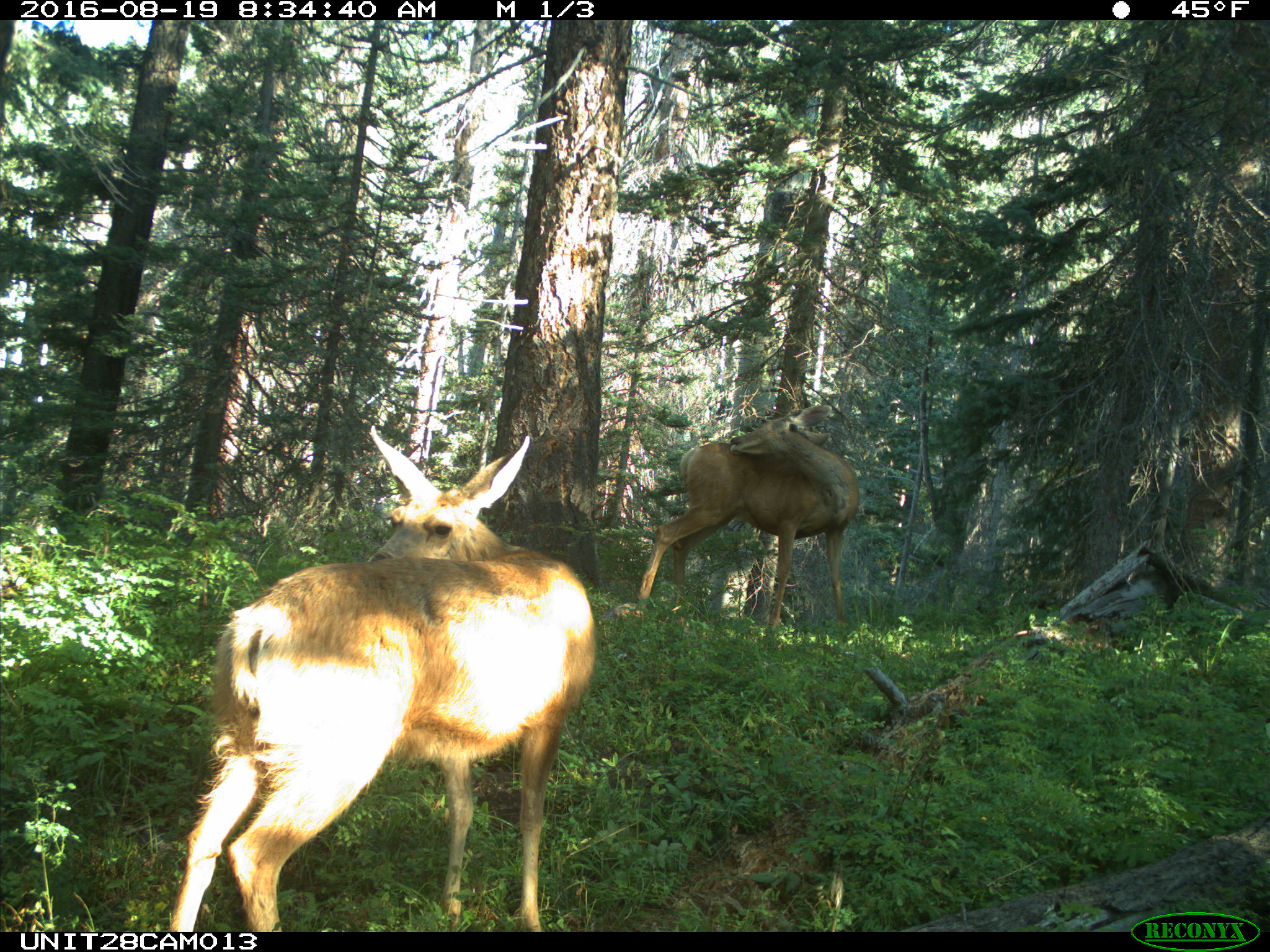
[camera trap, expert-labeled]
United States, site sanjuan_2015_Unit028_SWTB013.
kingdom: Animalia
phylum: Chordata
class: Mammalia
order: Artiodactyla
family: Cervidae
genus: Odocoileus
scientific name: Odocoileus hemionus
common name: mule deer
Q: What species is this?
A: Odocoileus hemionus (mule deer).